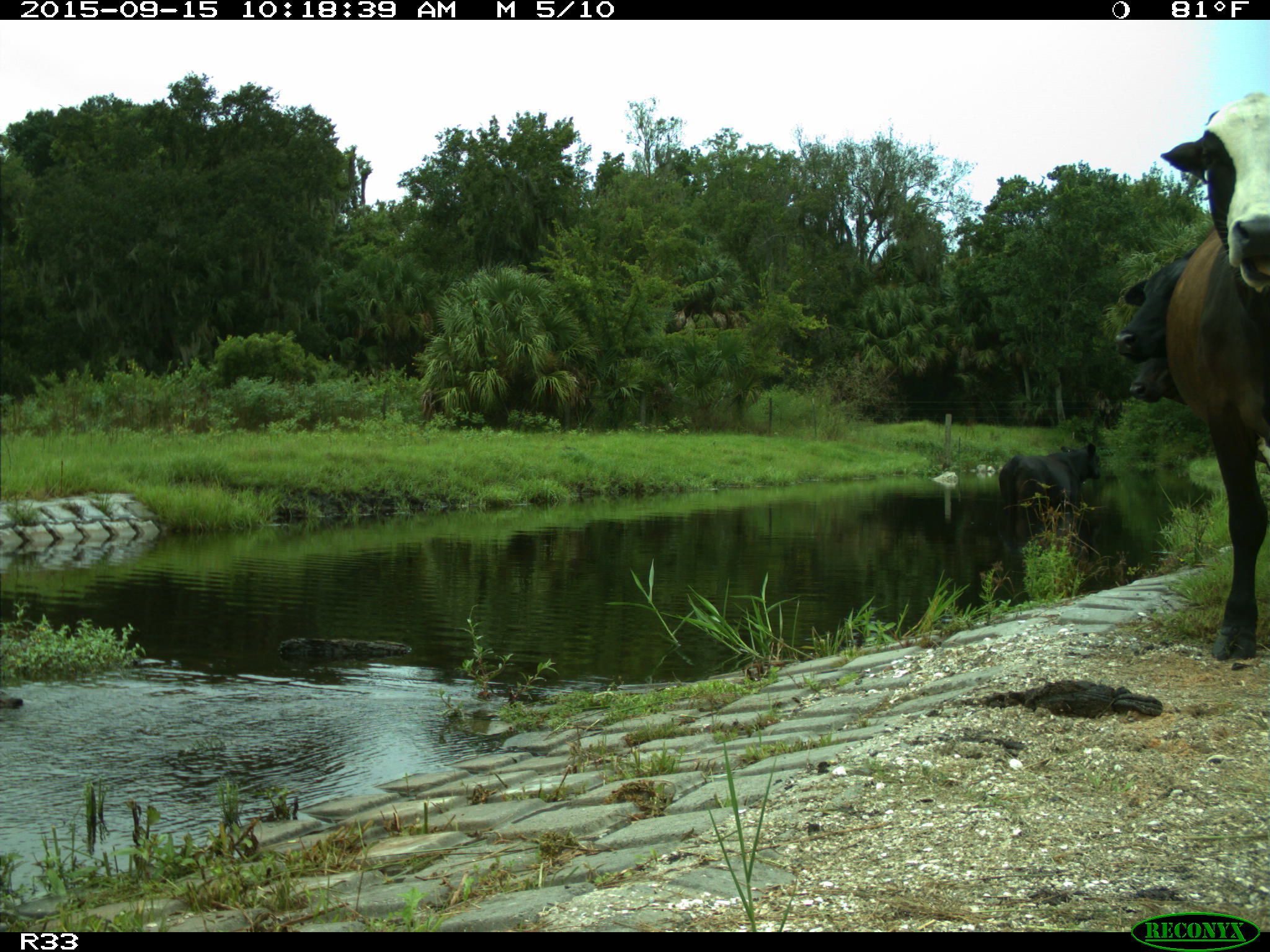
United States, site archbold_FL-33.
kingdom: Animalia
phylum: Chordata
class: Mammalia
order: Artiodactyla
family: Bovidae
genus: Bos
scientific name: Bos taurus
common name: domestic cow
Bos taurus (domestic cow).